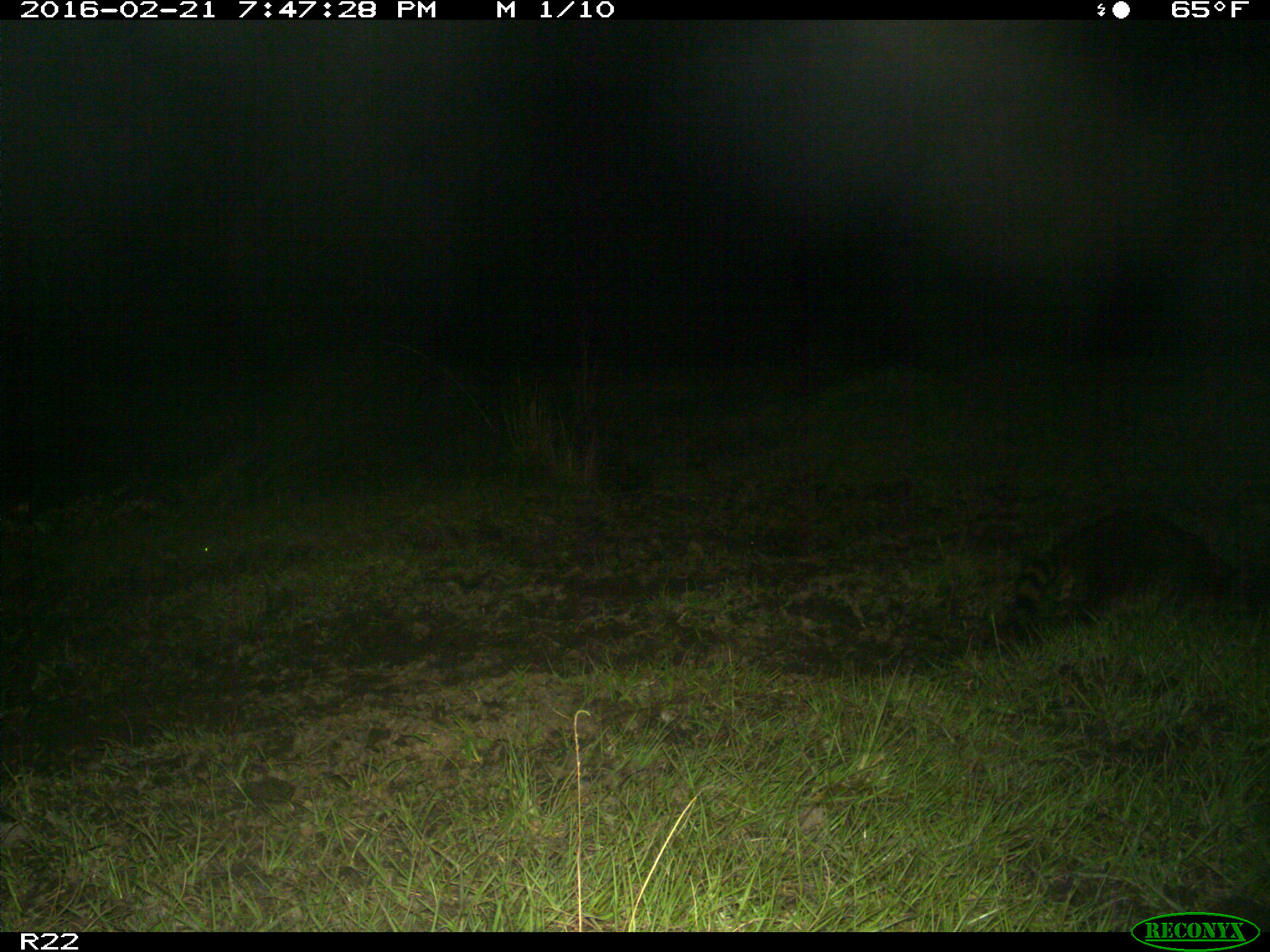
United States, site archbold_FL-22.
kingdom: Animalia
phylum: Chordata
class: Mammalia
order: Carnivora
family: Procyonidae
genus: Procyon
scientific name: Procyon lotor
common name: common raccoon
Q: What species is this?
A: Procyon lotor (common raccoon).